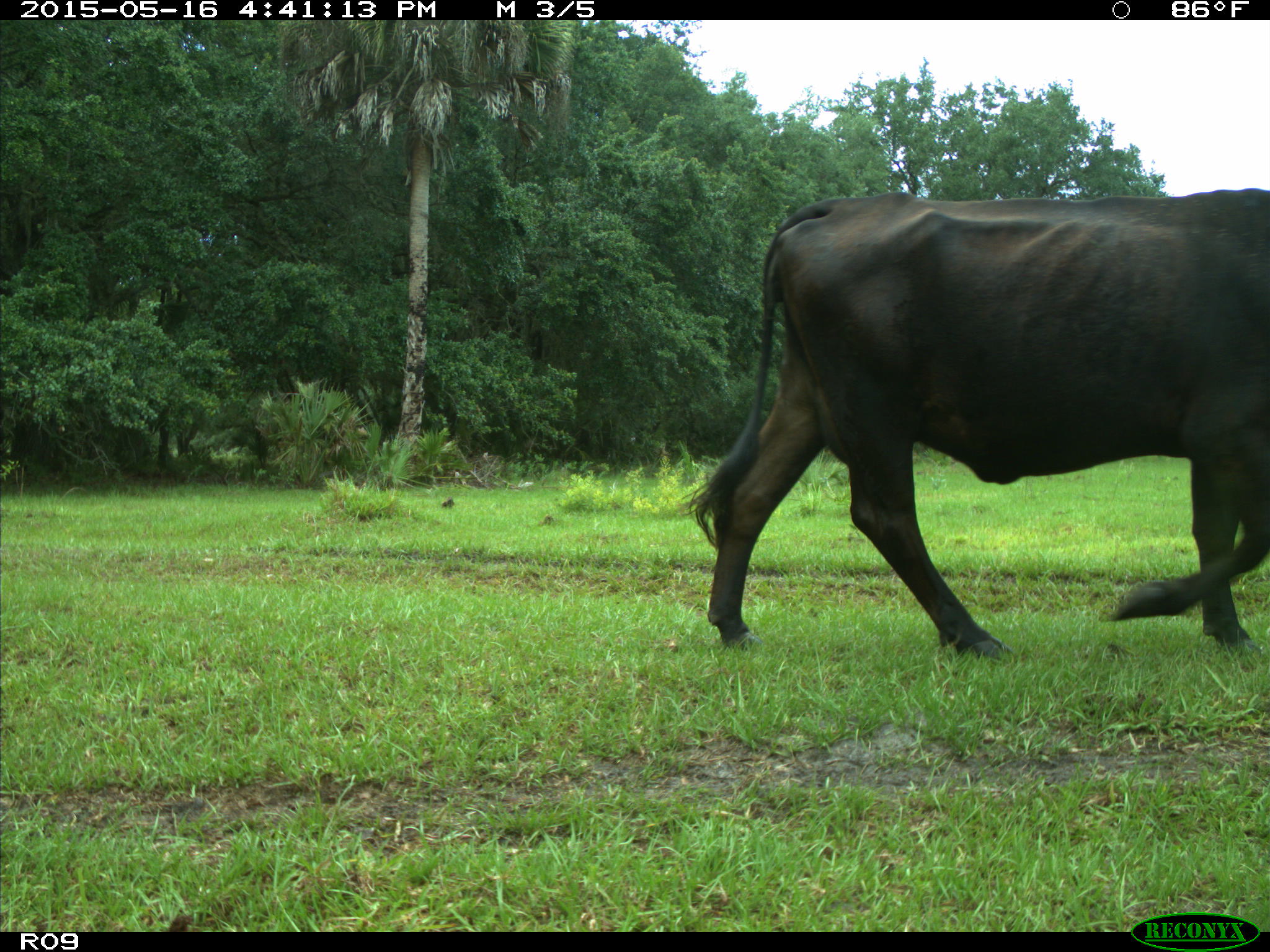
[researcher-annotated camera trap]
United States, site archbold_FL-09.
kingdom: Animalia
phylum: Chordata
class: Mammalia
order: Artiodactyla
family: Bovidae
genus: Bos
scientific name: Bos taurus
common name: domestic cow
Bos taurus (domestic cow).